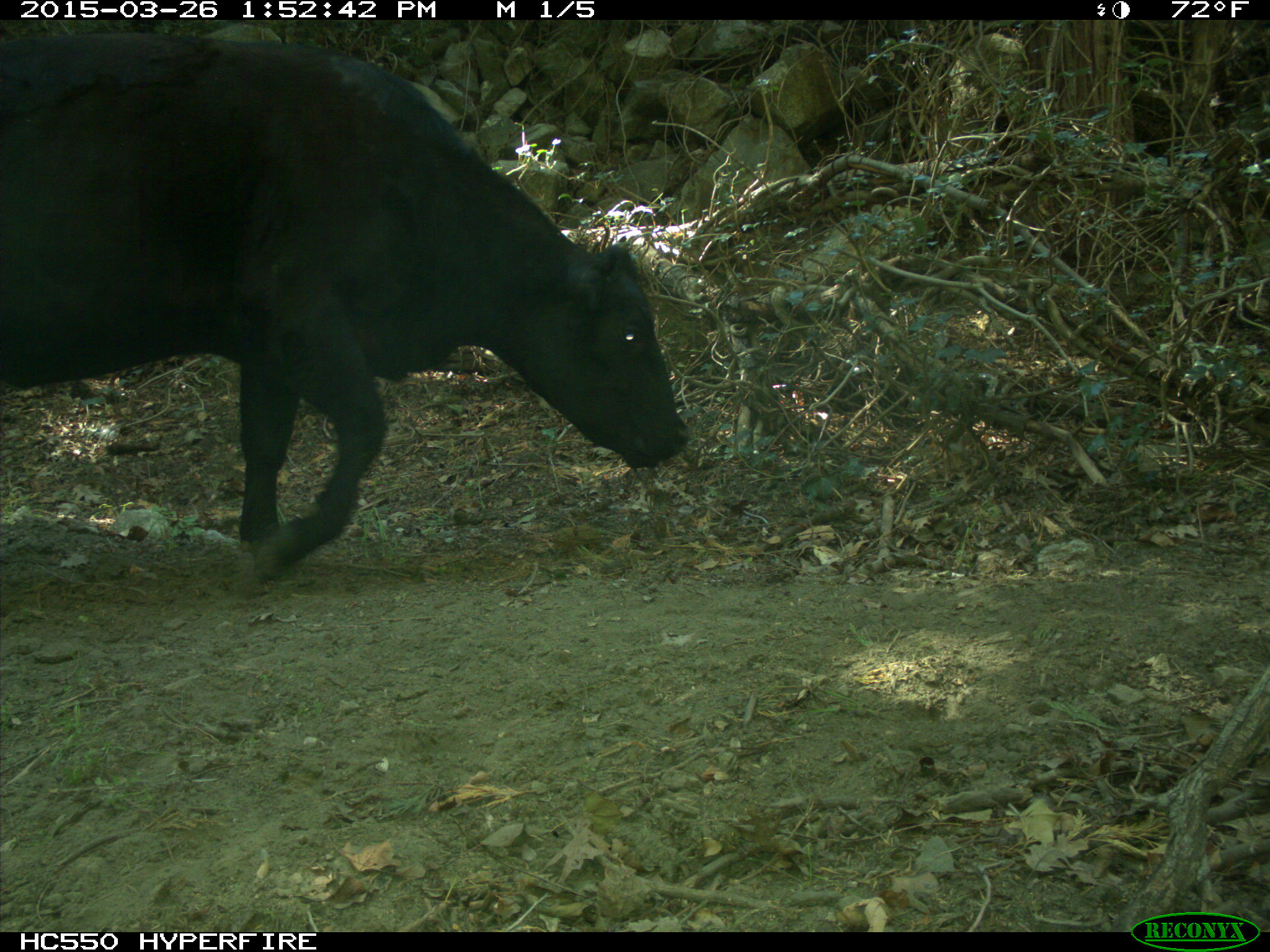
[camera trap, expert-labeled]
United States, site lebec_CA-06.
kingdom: Animalia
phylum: Chordata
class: Mammalia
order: Artiodactyla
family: Bovidae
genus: Bos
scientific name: Bos taurus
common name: domestic cow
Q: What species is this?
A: Bos taurus (domestic cow).